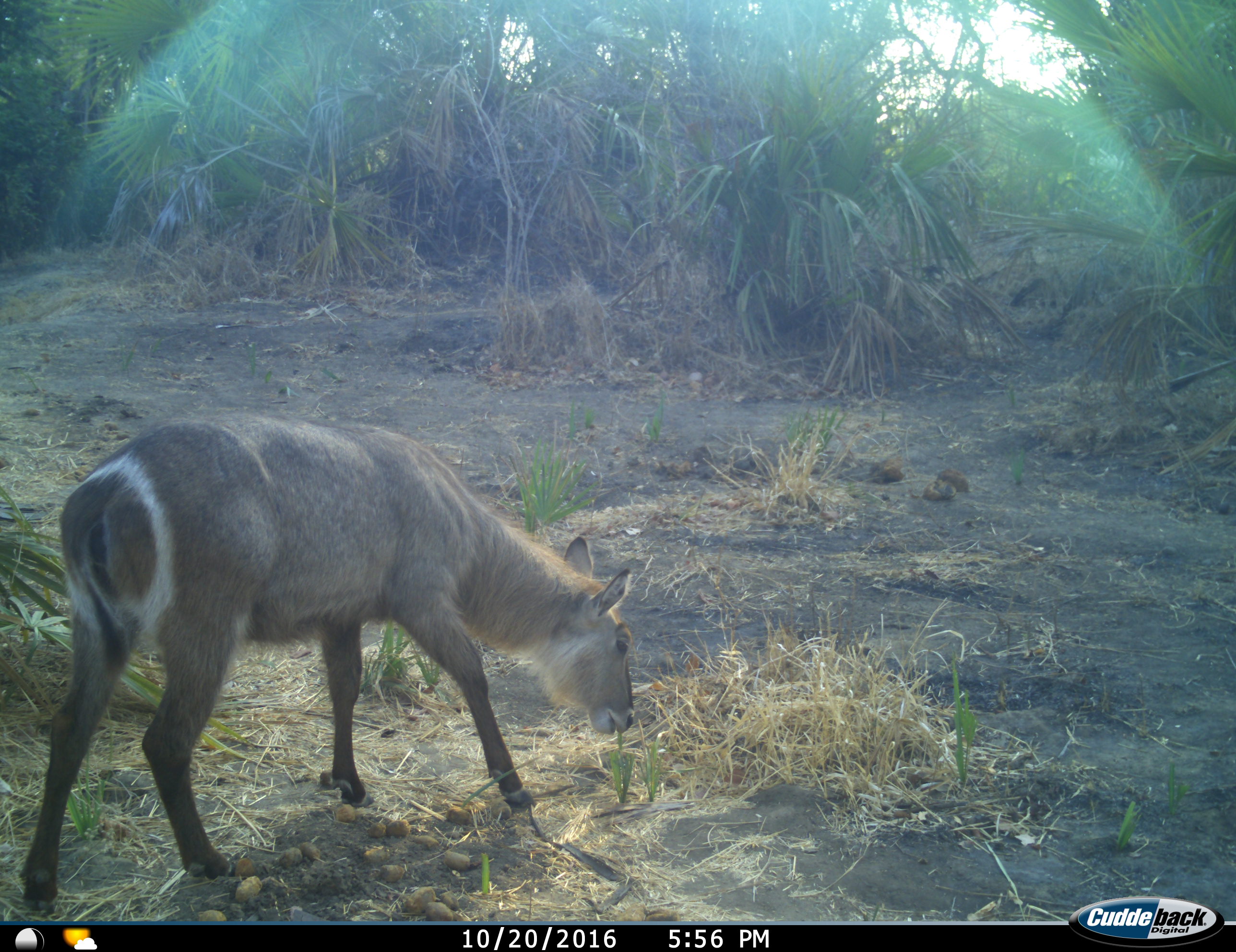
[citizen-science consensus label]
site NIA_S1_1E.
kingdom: Animalia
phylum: Chordata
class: Mammalia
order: Artiodactyla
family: Bovidae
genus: Kobus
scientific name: Kobus ellipsiprymnus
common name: waterbuck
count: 1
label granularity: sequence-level